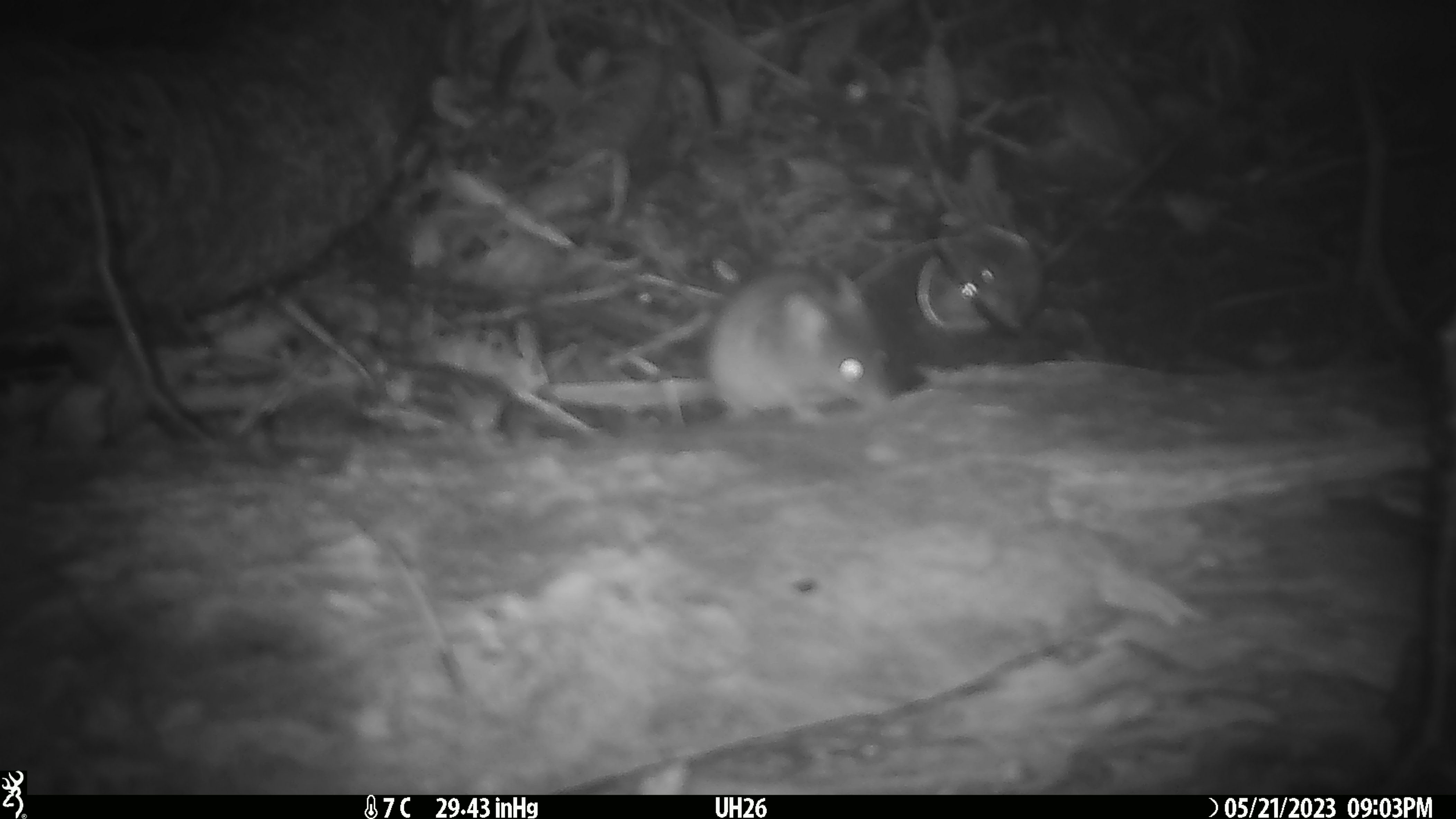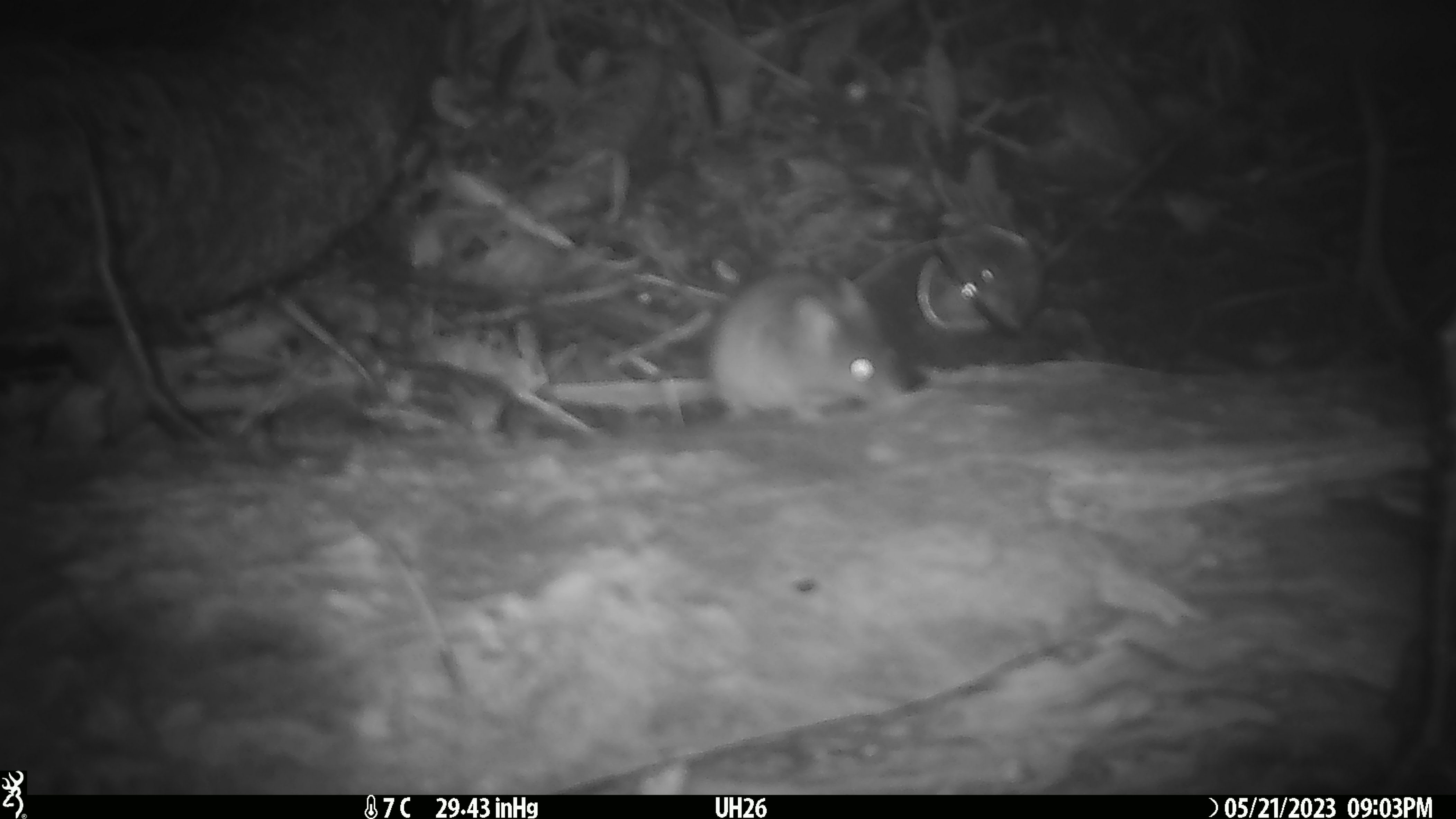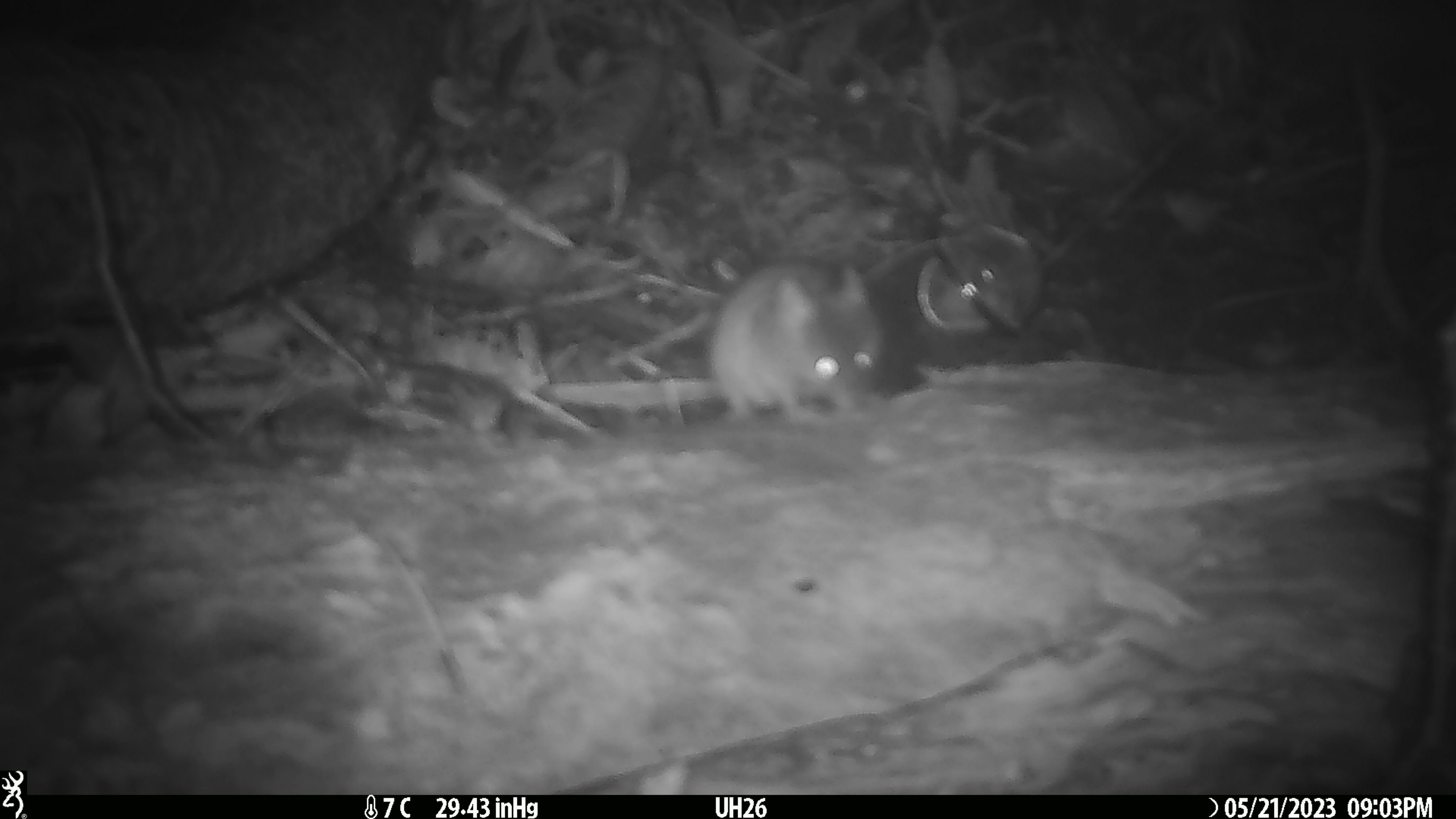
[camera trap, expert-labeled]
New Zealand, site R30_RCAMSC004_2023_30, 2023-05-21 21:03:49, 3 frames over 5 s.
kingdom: Animalia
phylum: Chordata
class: Mammalia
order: Rodentia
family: Muridae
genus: Mus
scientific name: Mus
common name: mouse